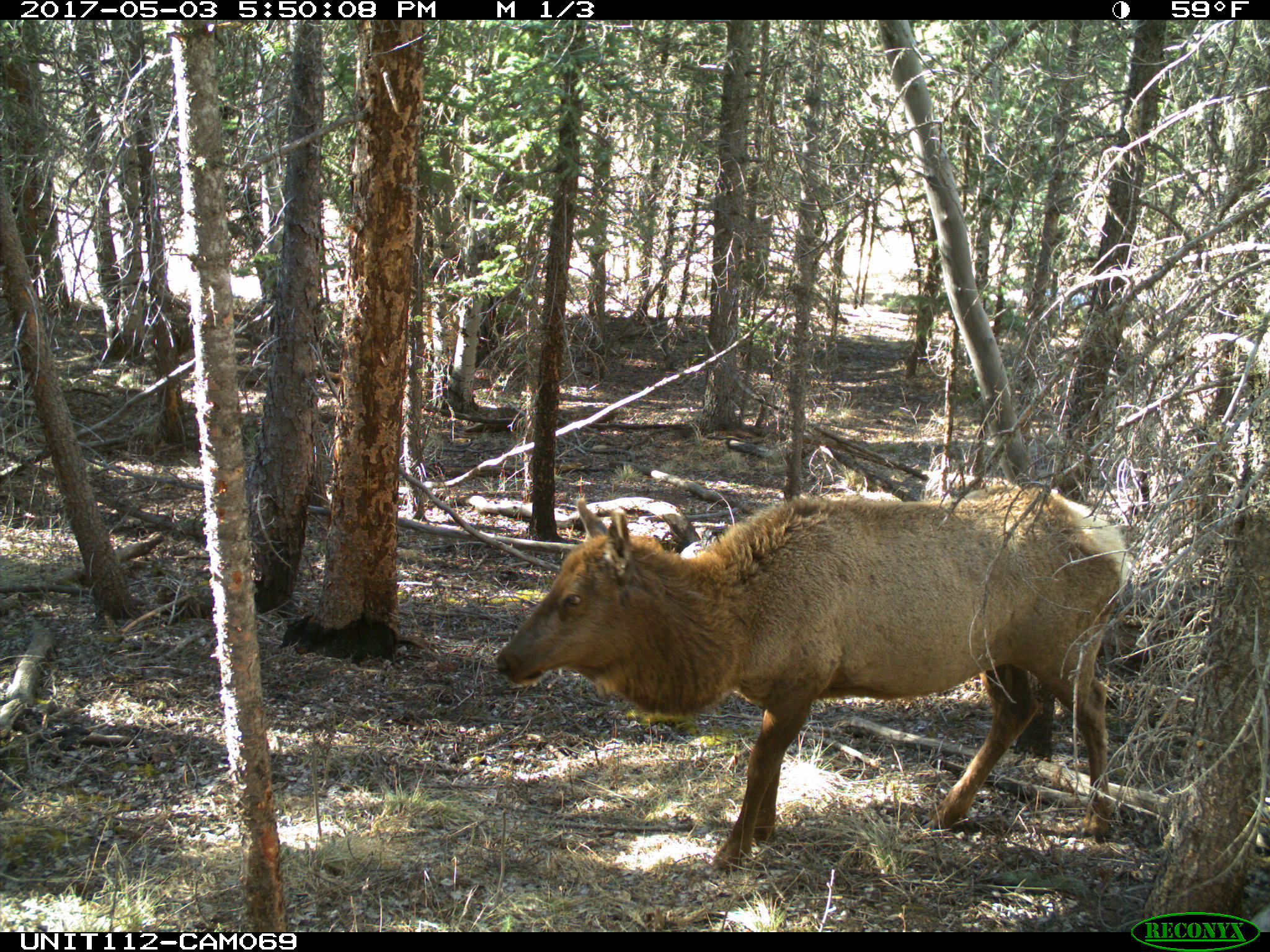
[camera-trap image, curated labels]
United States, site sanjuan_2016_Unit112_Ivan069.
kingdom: Animalia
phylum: Chordata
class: Mammalia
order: Artiodactyla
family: Cervidae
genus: Cervus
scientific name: Cervus elaphus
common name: red deer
Cervus elaphus (red deer).